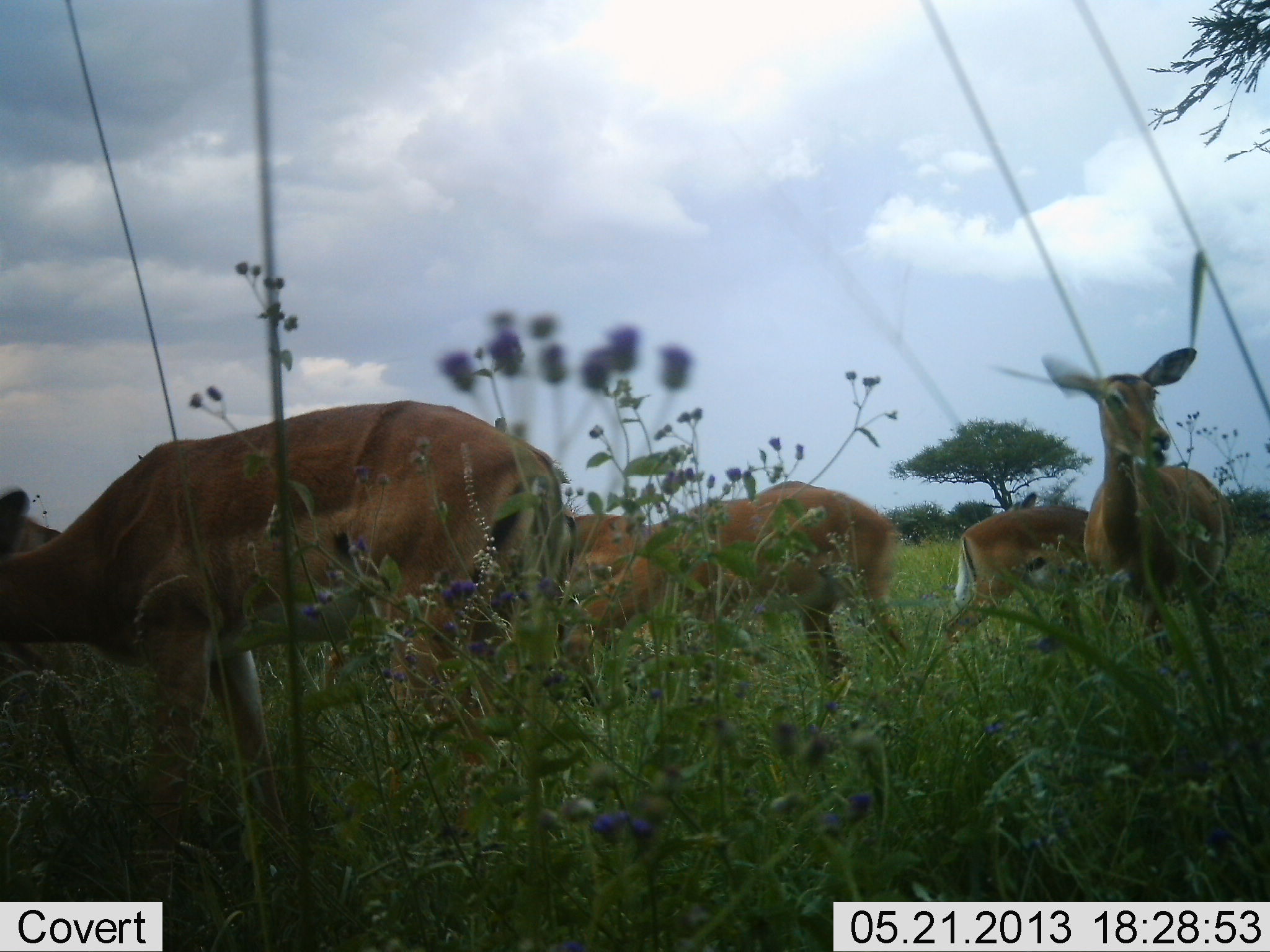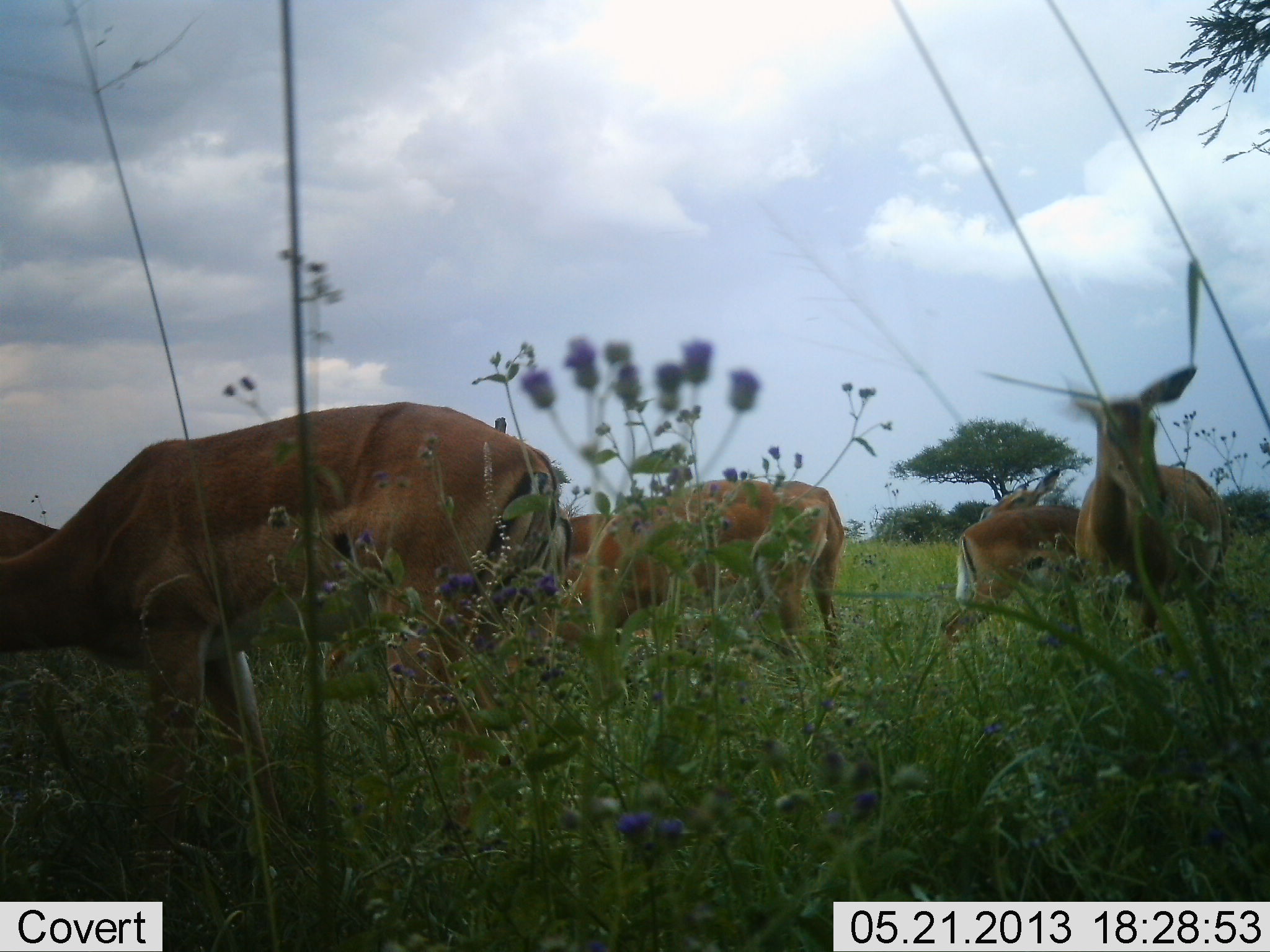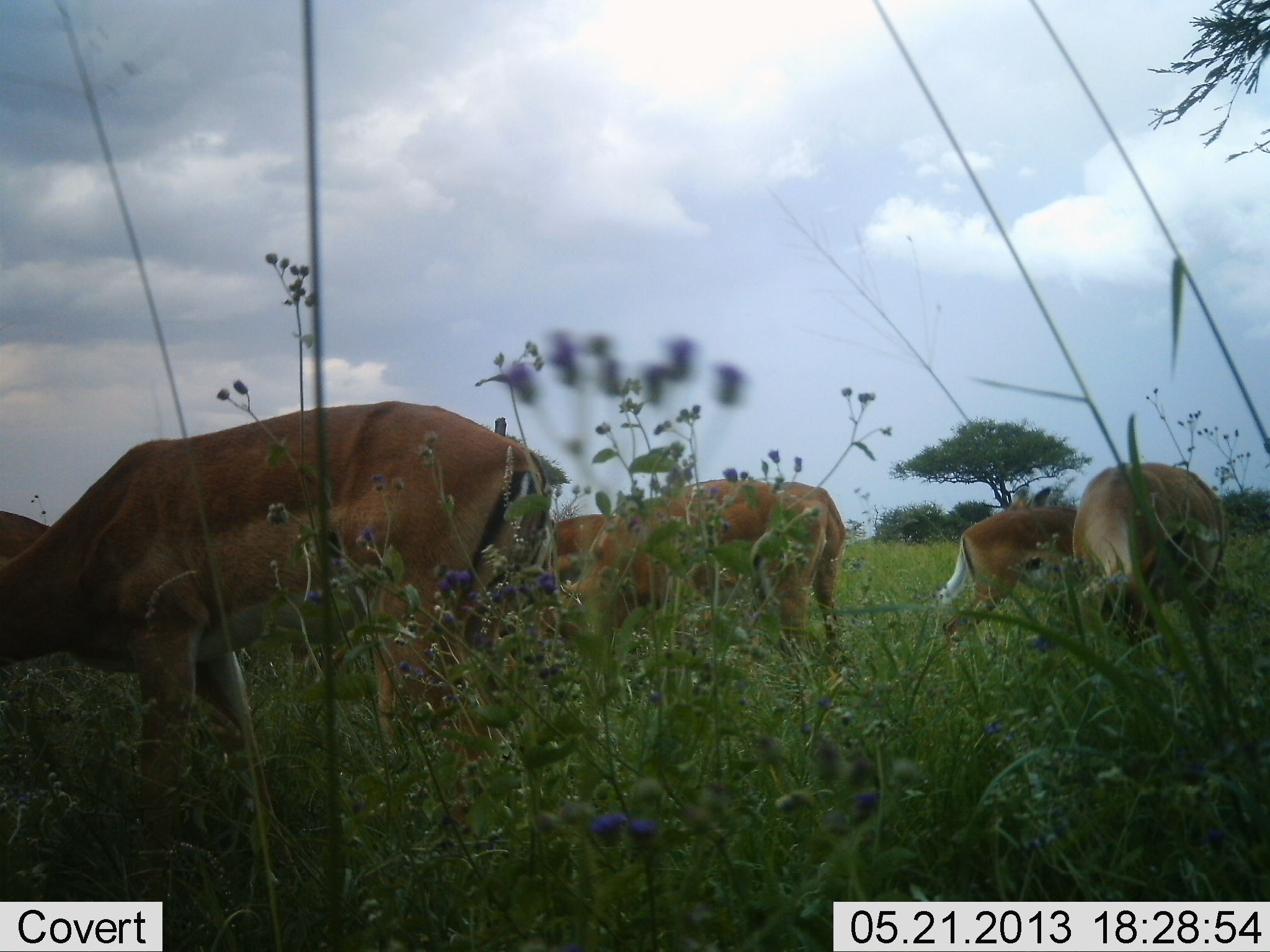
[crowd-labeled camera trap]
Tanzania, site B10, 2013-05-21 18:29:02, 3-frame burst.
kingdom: Animalia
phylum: Chordata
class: Mammalia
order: Artiodactyla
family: Bovidae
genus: Aepyceros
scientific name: Aepyceros melampus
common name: impala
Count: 6.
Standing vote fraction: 80%.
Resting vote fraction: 0%.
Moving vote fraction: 20%.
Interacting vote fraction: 0%.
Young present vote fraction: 0%.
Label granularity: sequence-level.